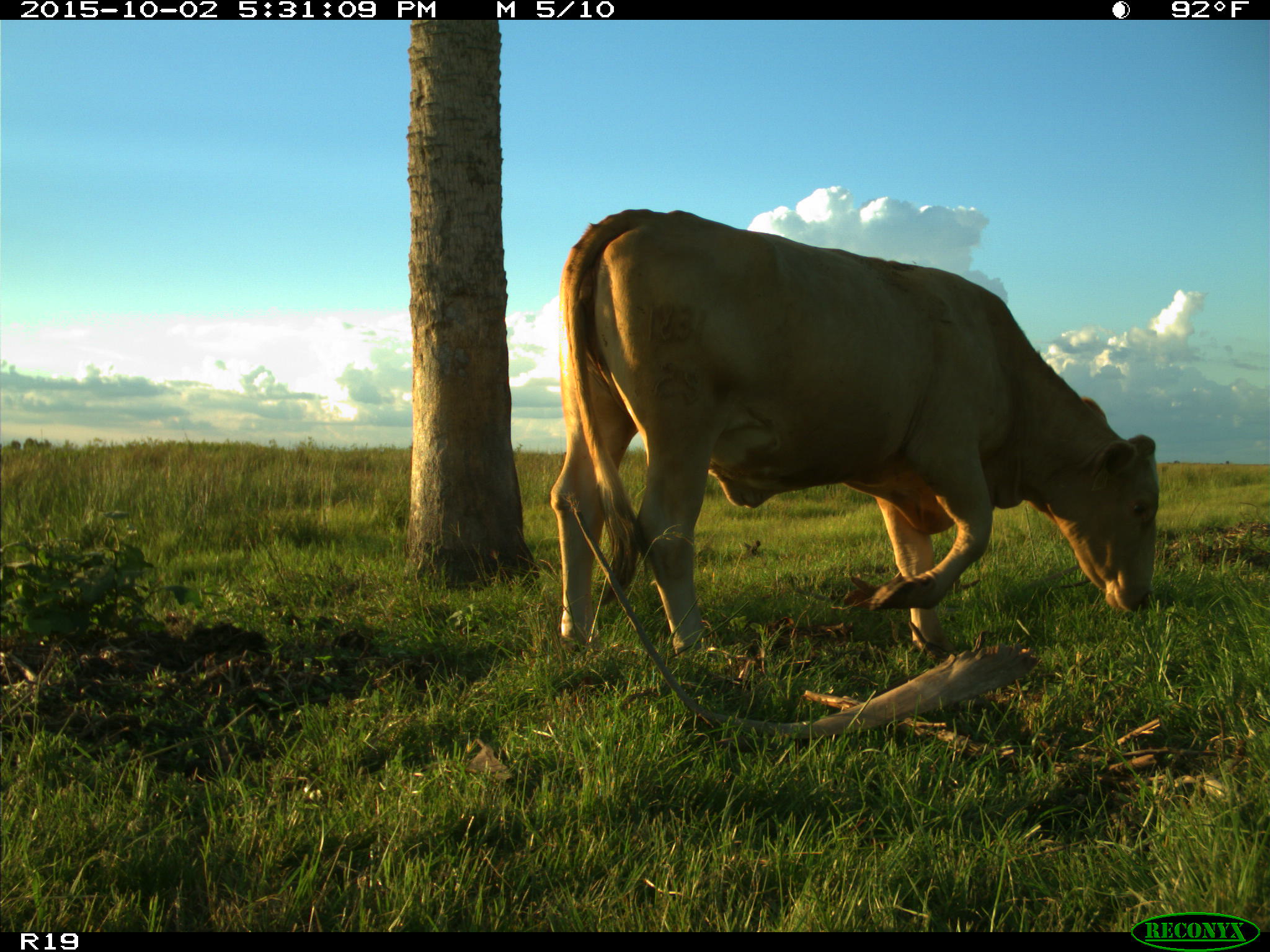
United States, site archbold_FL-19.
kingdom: Animalia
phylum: Chordata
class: Mammalia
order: Artiodactyla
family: Bovidae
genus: Bos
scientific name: Bos taurus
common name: domestic cow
Bos taurus (domestic cow).